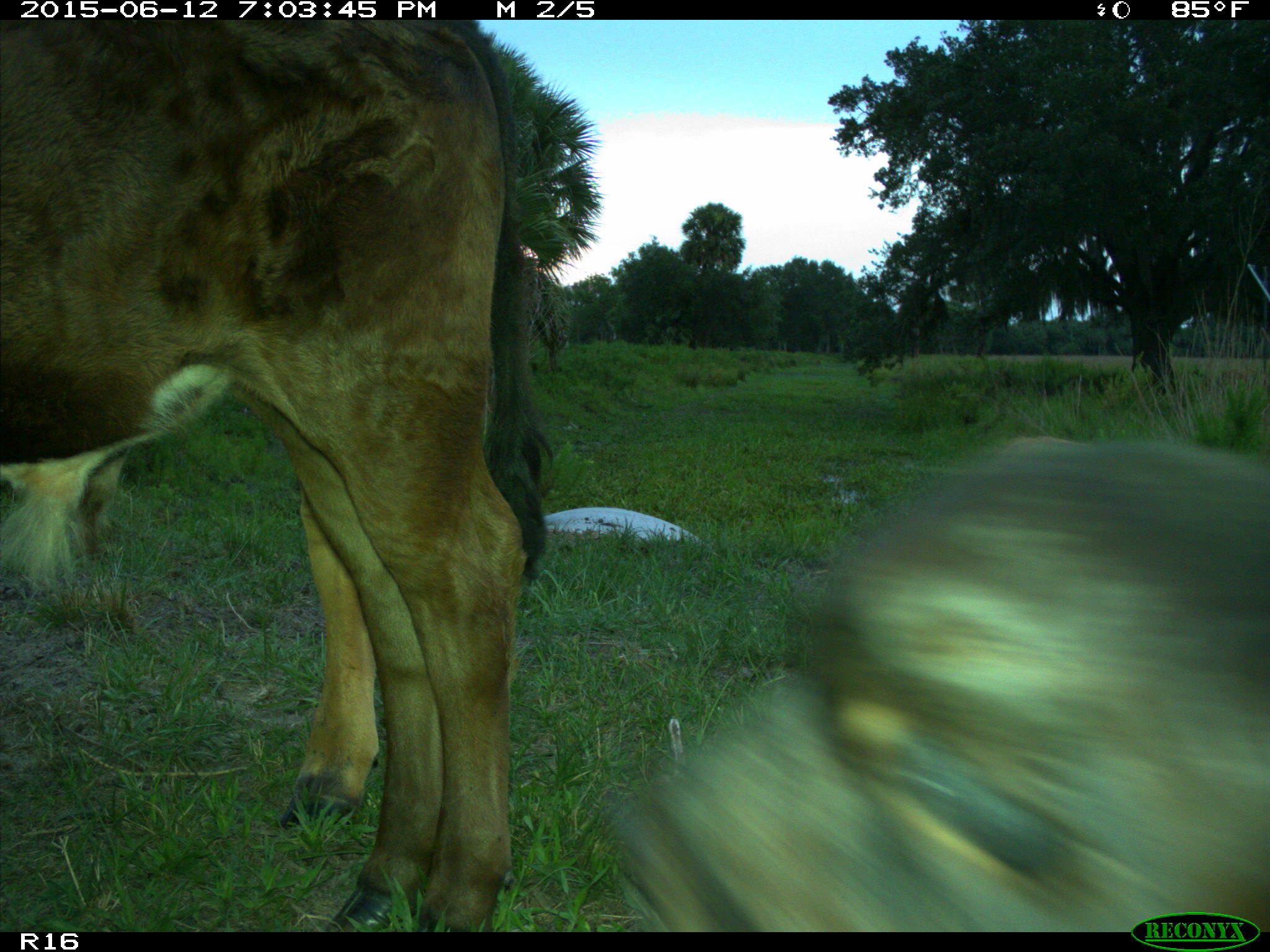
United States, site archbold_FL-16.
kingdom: Animalia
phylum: Chordata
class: Mammalia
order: Artiodactyla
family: Bovidae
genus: Bos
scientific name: Bos taurus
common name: domestic cow